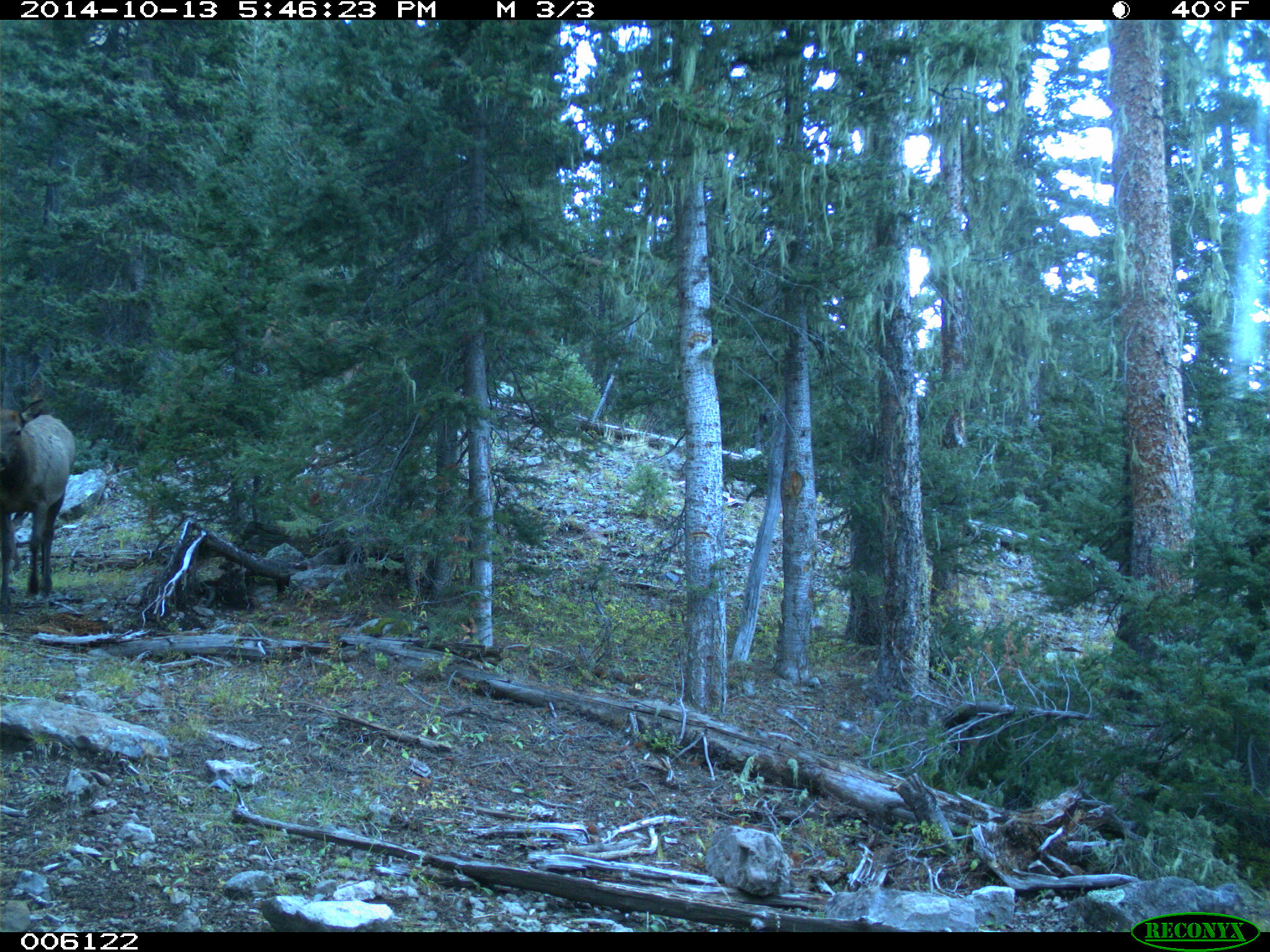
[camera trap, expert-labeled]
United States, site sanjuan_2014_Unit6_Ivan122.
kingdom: Animalia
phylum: Chordata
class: Mammalia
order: Artiodactyla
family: Cervidae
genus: Cervus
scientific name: Cervus elaphus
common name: red deer